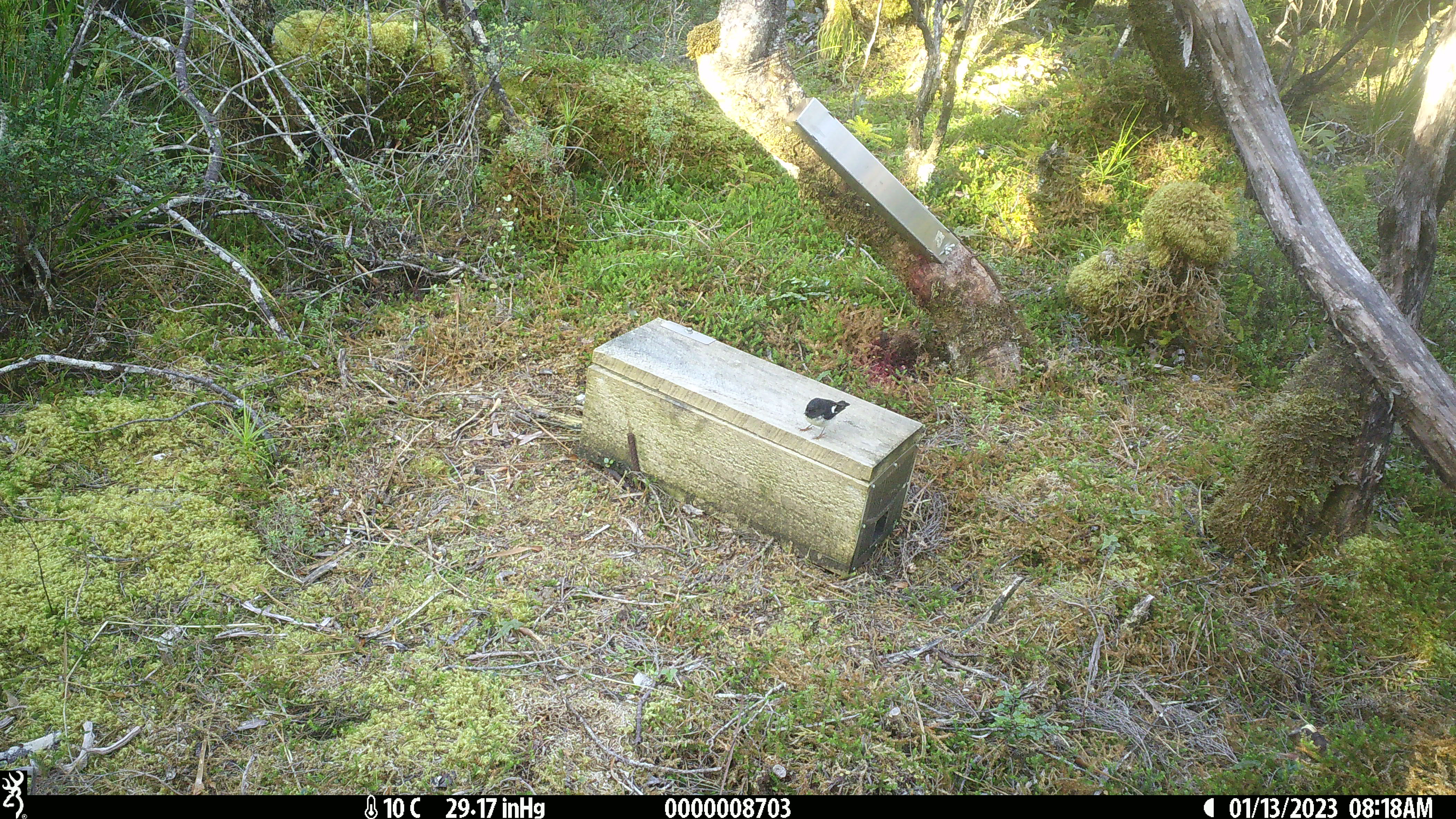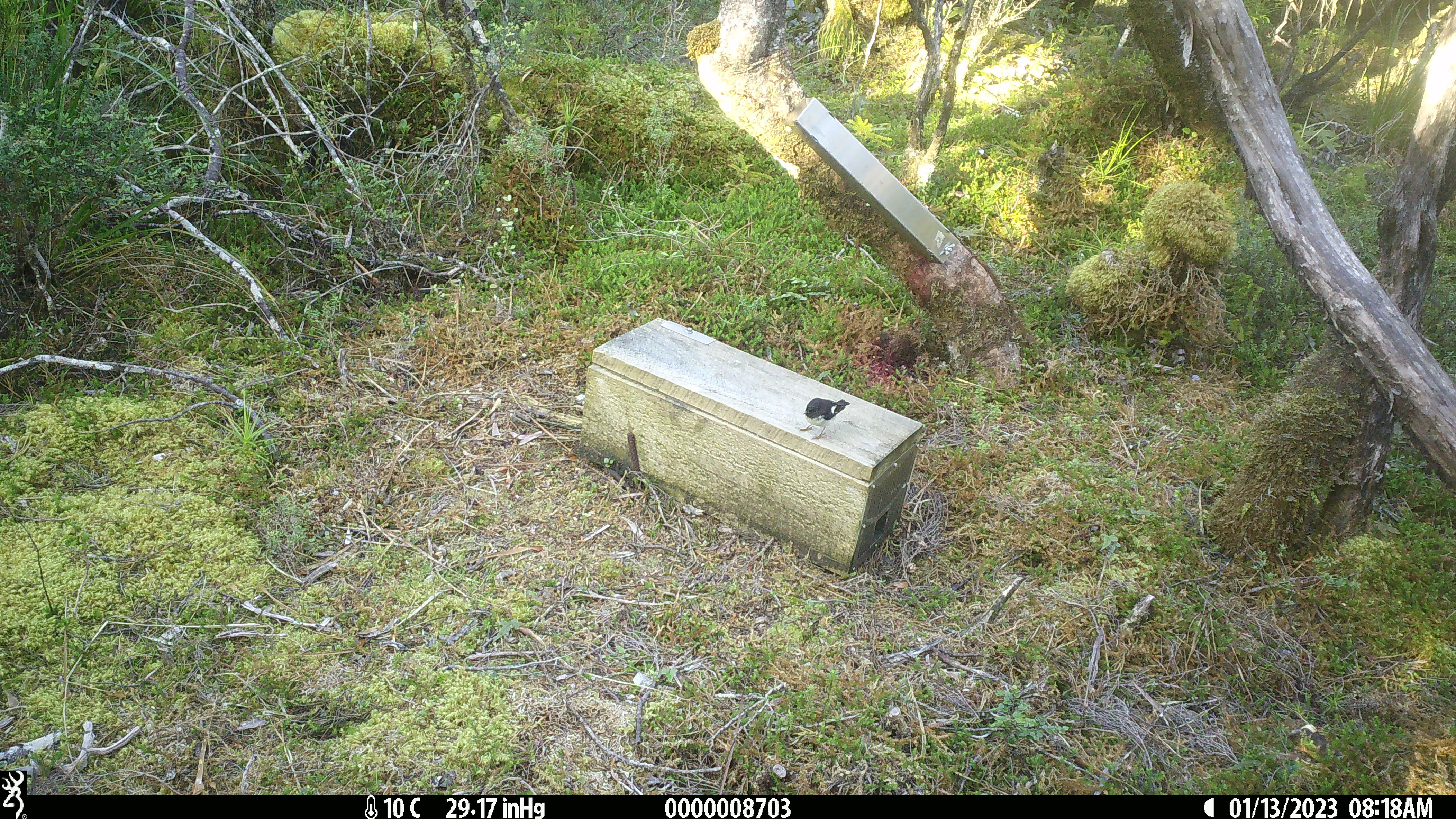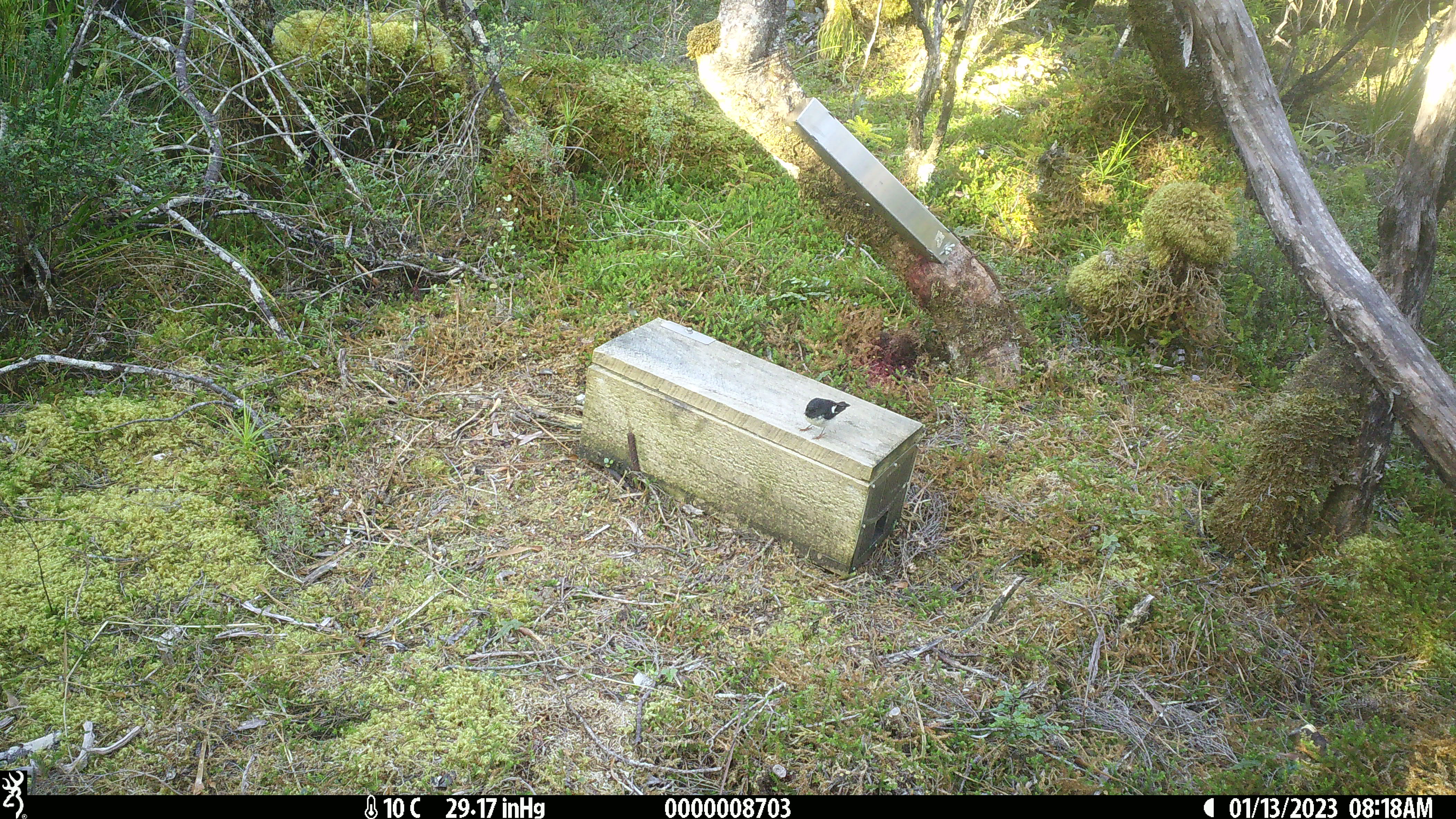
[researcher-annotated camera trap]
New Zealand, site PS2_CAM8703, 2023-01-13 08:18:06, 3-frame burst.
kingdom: Animalia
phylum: Chordata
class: Aves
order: Passeriformes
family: Petroicidae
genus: Petroica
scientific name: Petroica macrocephala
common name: tomtit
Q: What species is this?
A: Tomtit (Petroica macrocephala).